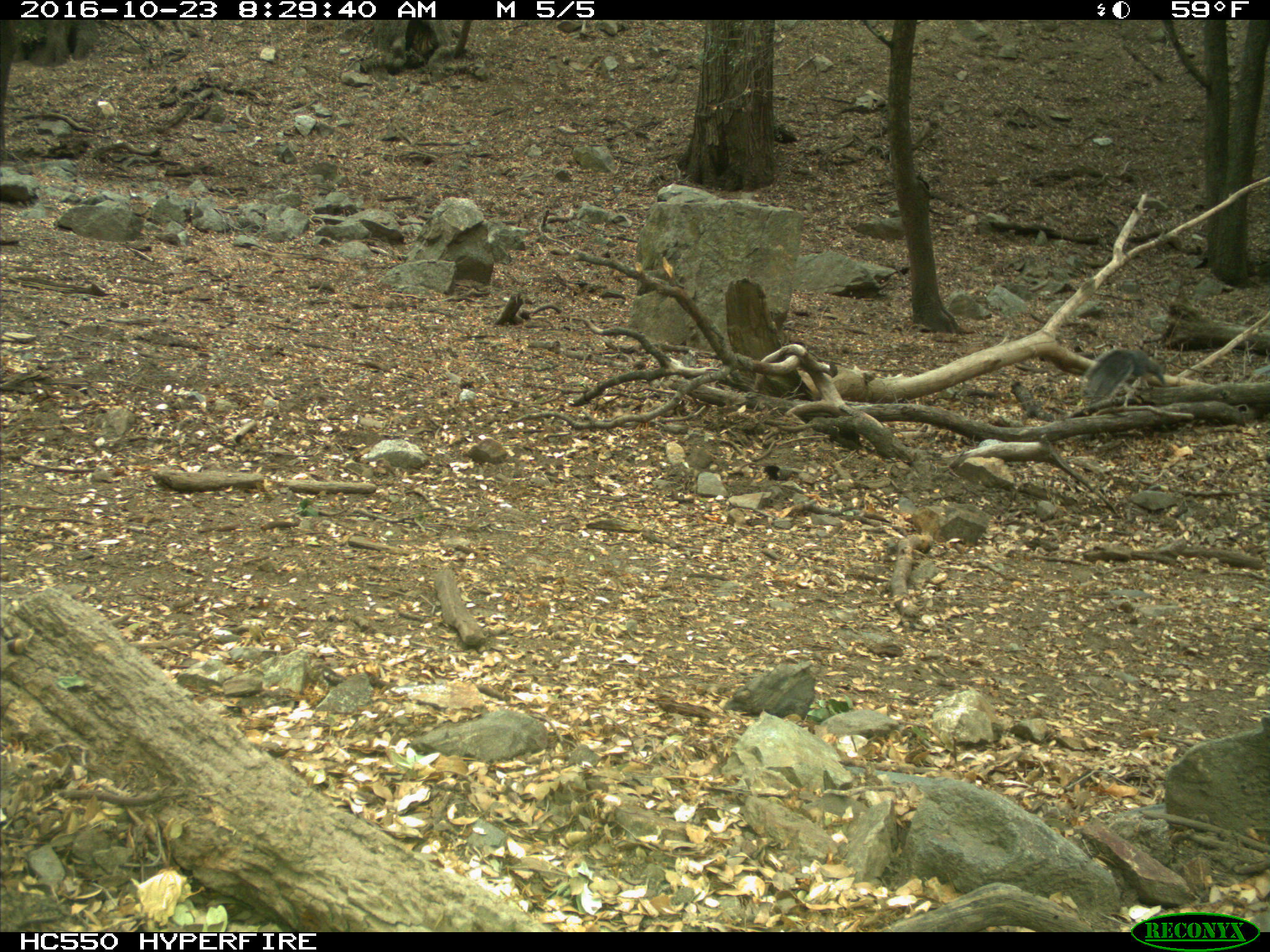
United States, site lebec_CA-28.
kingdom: Animalia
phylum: Chordata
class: Mammalia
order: Rodentia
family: Sciuridae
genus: Sciurus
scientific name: Sciurus carolinensis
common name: eastern gray squirrel